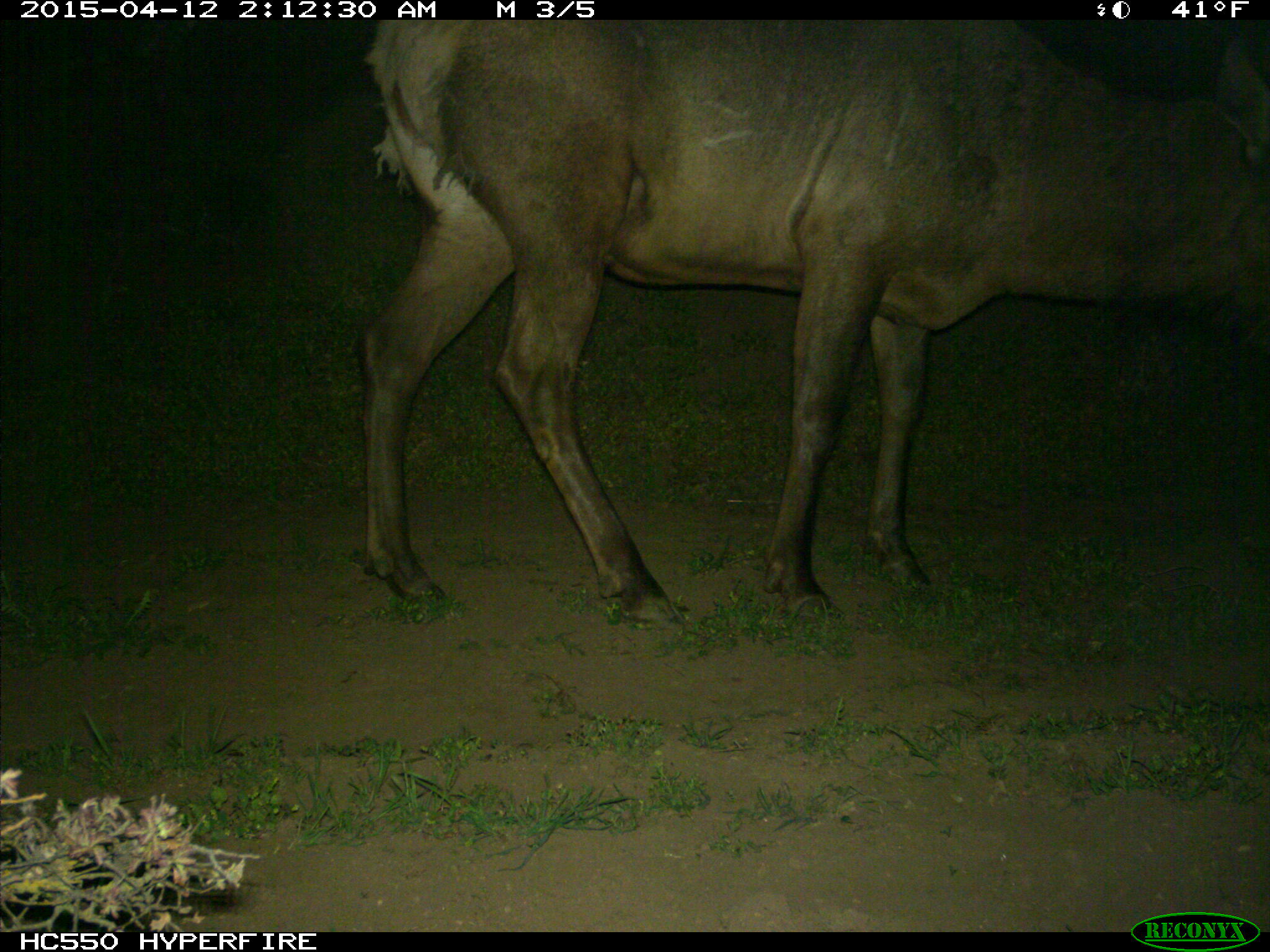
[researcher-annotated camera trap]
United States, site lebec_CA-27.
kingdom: Animalia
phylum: Chordata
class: Mammalia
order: Artiodactyla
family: Cervidae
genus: Cervus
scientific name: Cervus canadensis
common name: elk